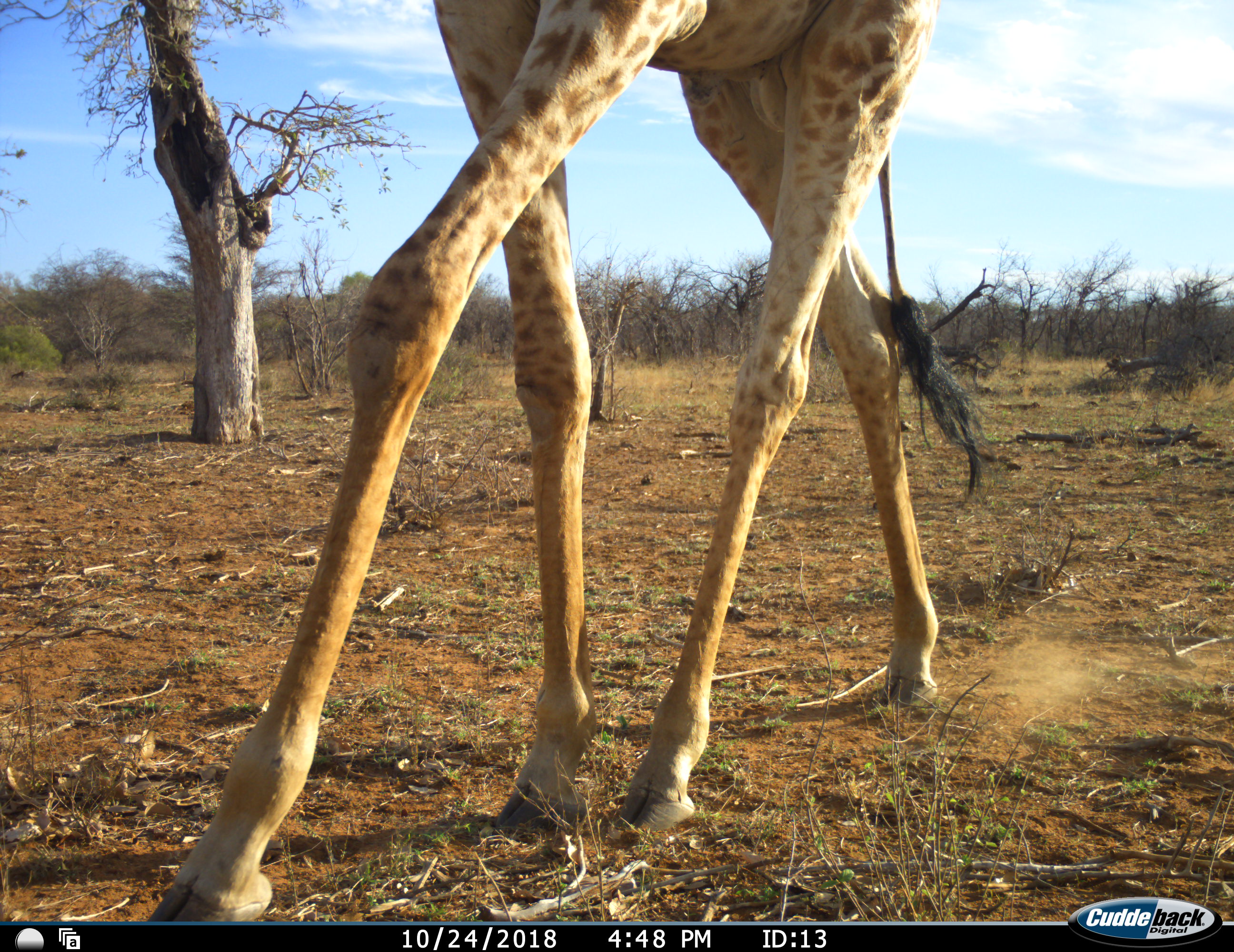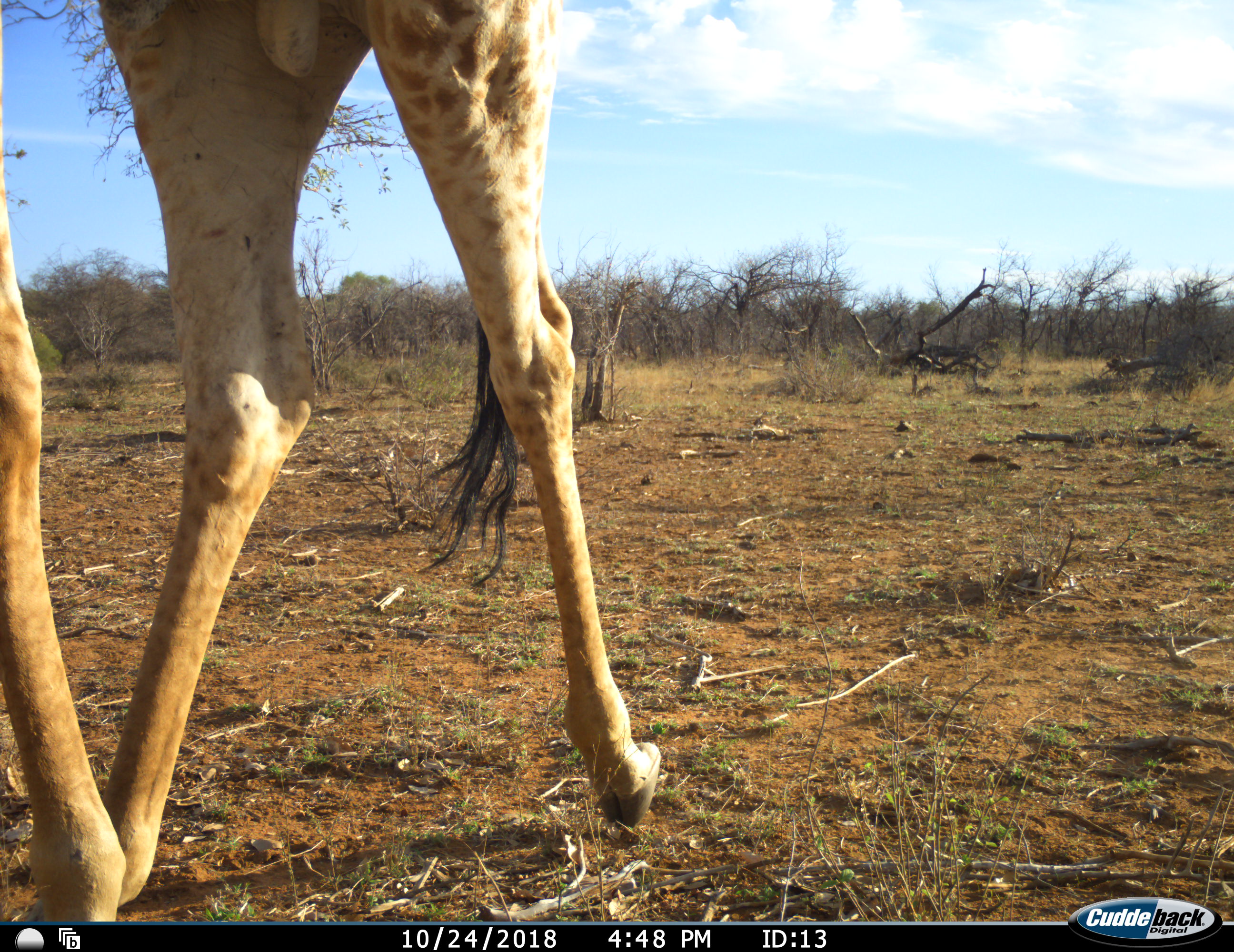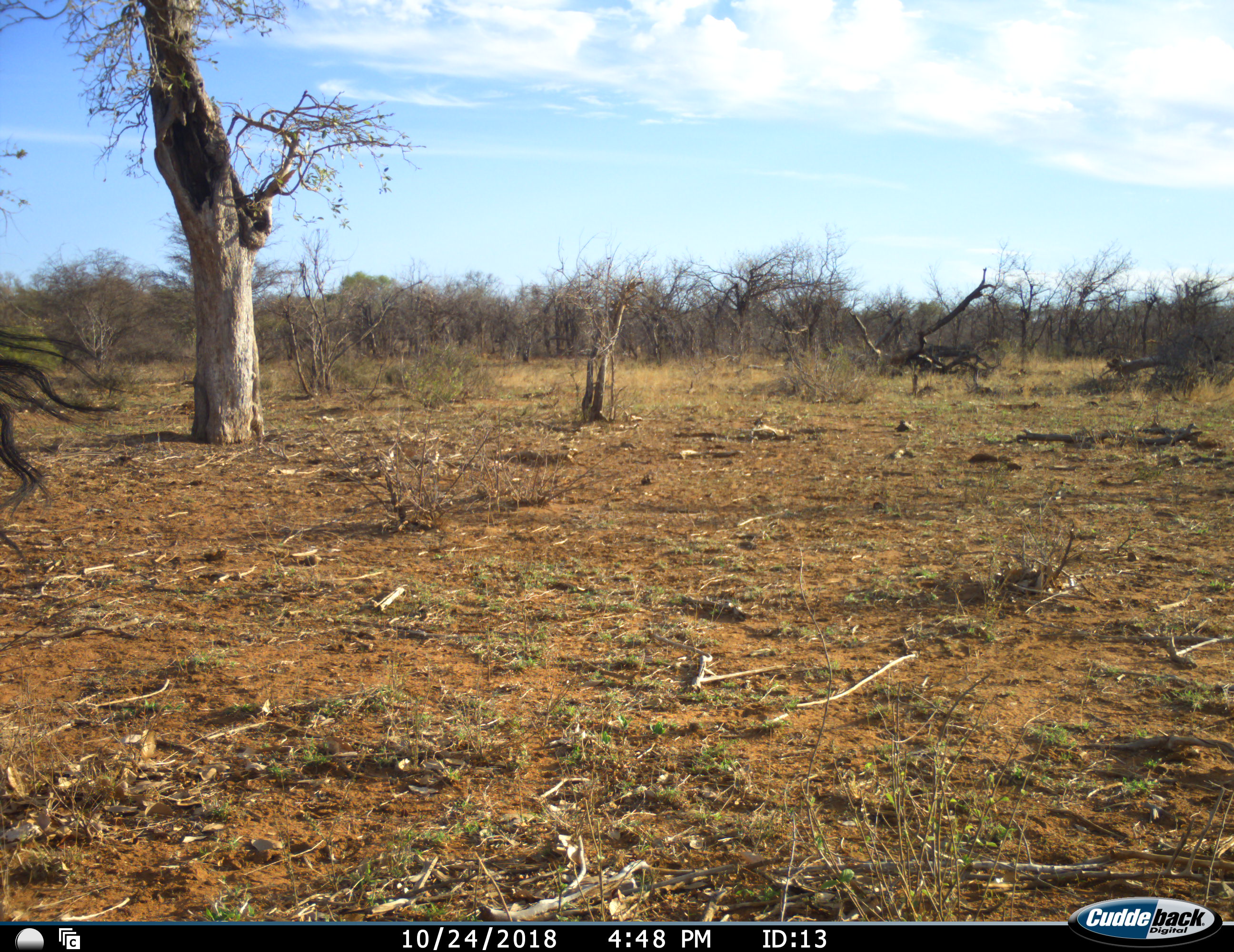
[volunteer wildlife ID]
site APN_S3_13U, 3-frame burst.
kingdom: Animalia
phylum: Chordata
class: Mammalia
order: Artiodactyla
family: Giraffidae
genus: Giraffa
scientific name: Giraffa camelopardalis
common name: giraffe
Giraffe (Giraffa camelopardalis), count 1. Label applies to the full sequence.